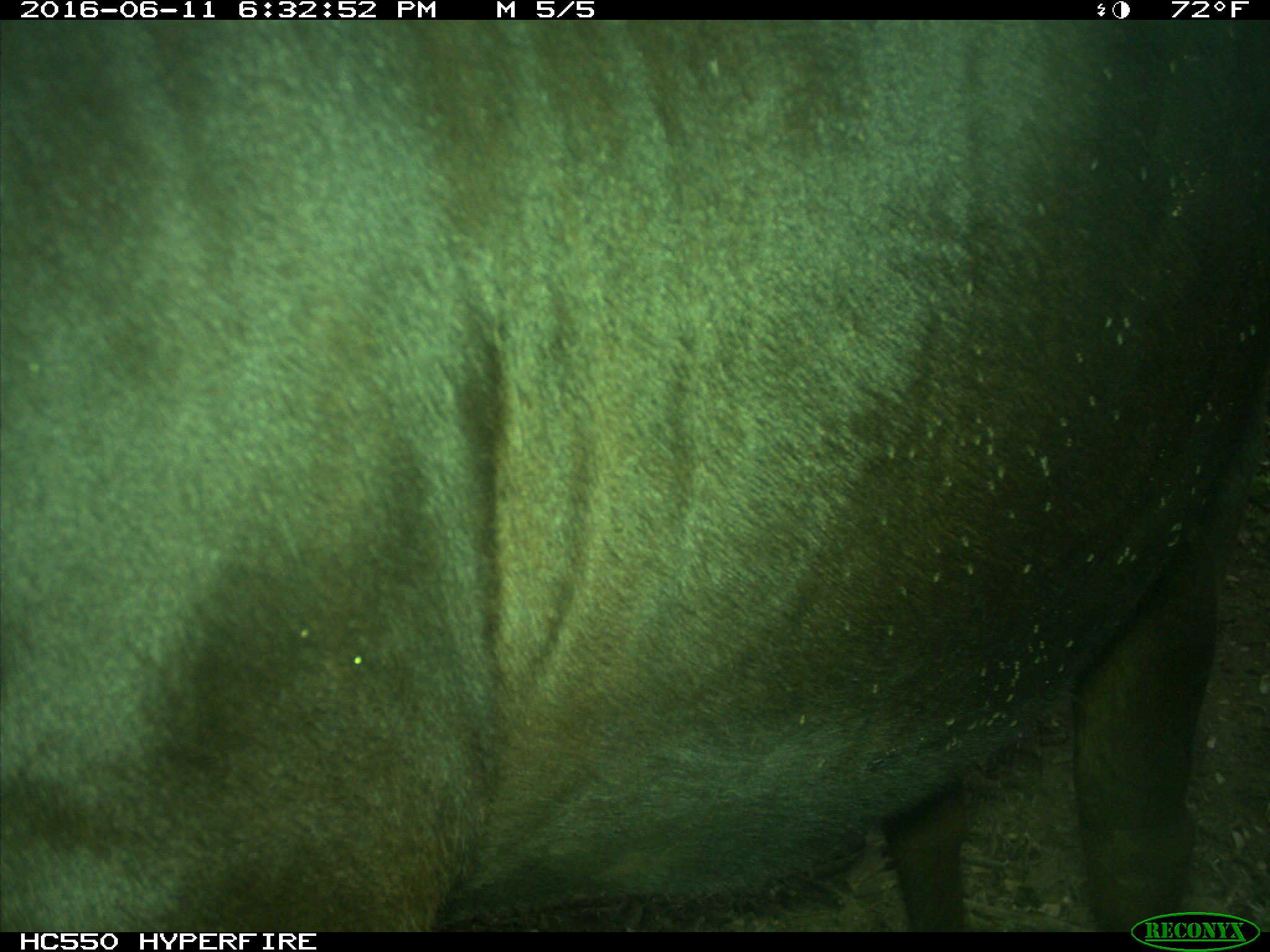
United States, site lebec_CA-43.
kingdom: Animalia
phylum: Chordata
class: Mammalia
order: Artiodactyla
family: Bovidae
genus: Bos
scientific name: Bos taurus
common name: domestic cow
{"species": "Bos taurus (domestic cow)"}